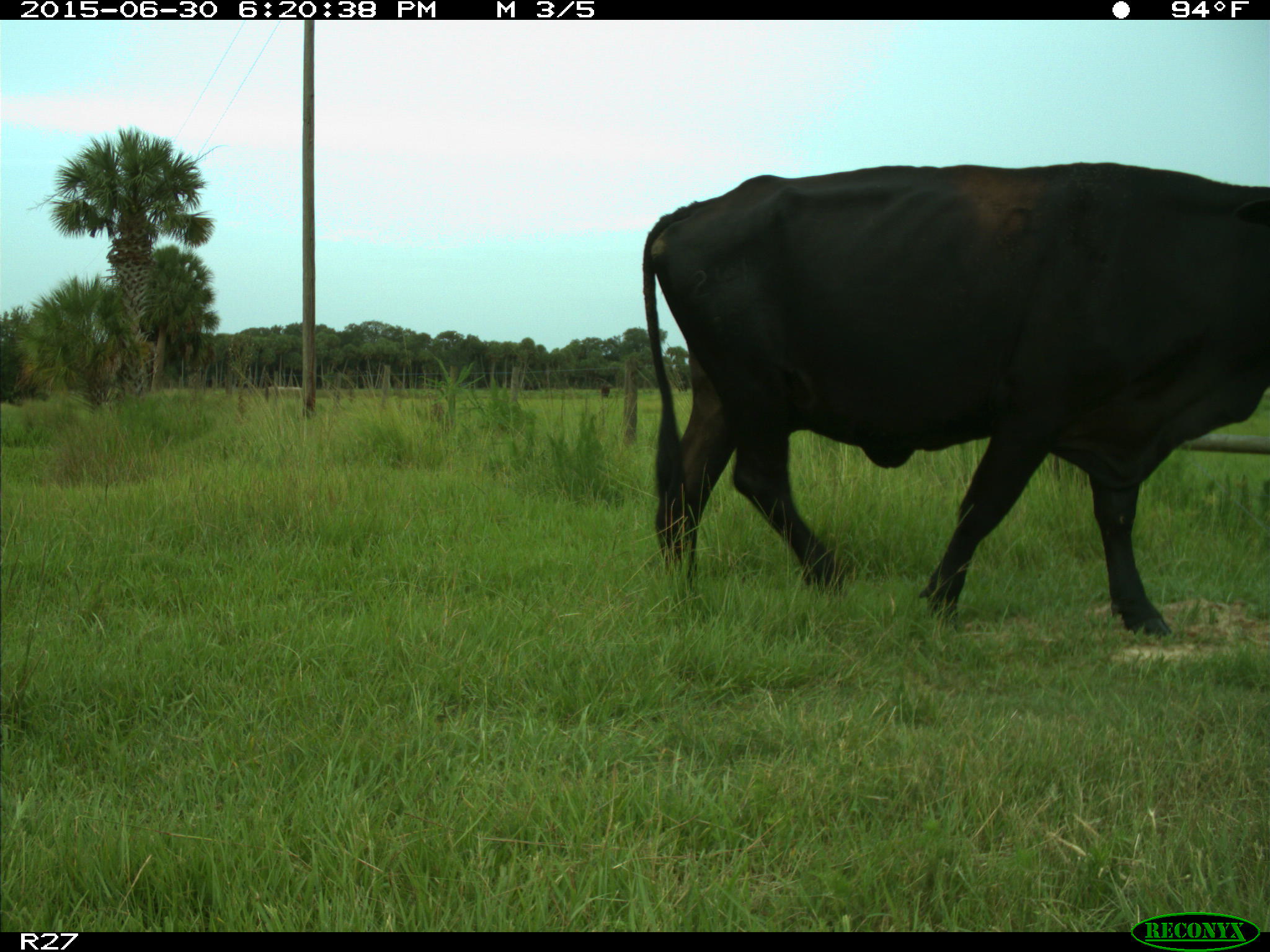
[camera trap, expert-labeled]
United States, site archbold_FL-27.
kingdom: Animalia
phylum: Chordata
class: Mammalia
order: Artiodactyla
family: Bovidae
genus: Bos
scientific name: Bos taurus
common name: domestic cow